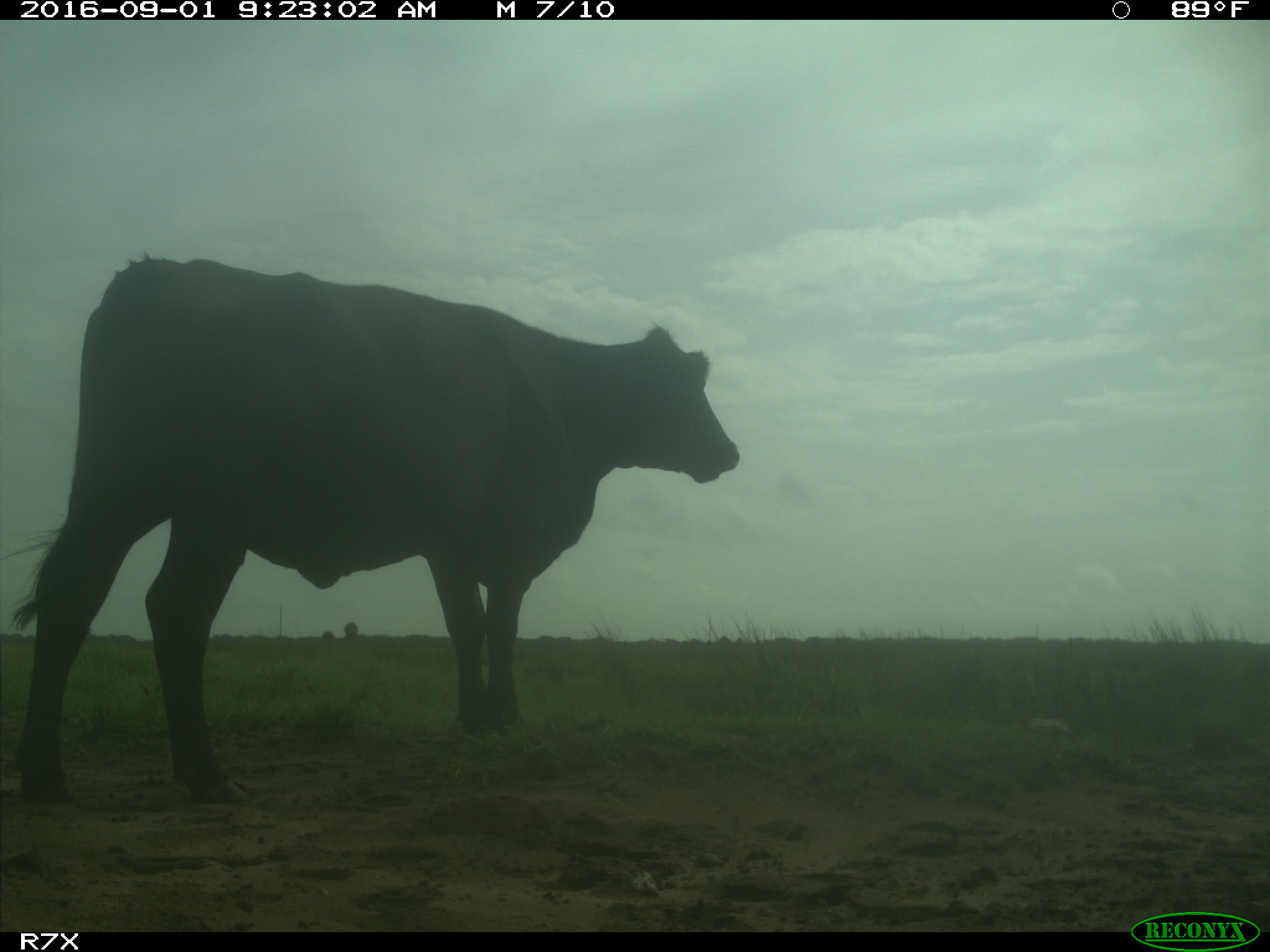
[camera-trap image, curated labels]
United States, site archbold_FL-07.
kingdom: Animalia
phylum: Chordata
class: Mammalia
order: Artiodactyla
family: Bovidae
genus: Bos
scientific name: Bos taurus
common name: domestic cow